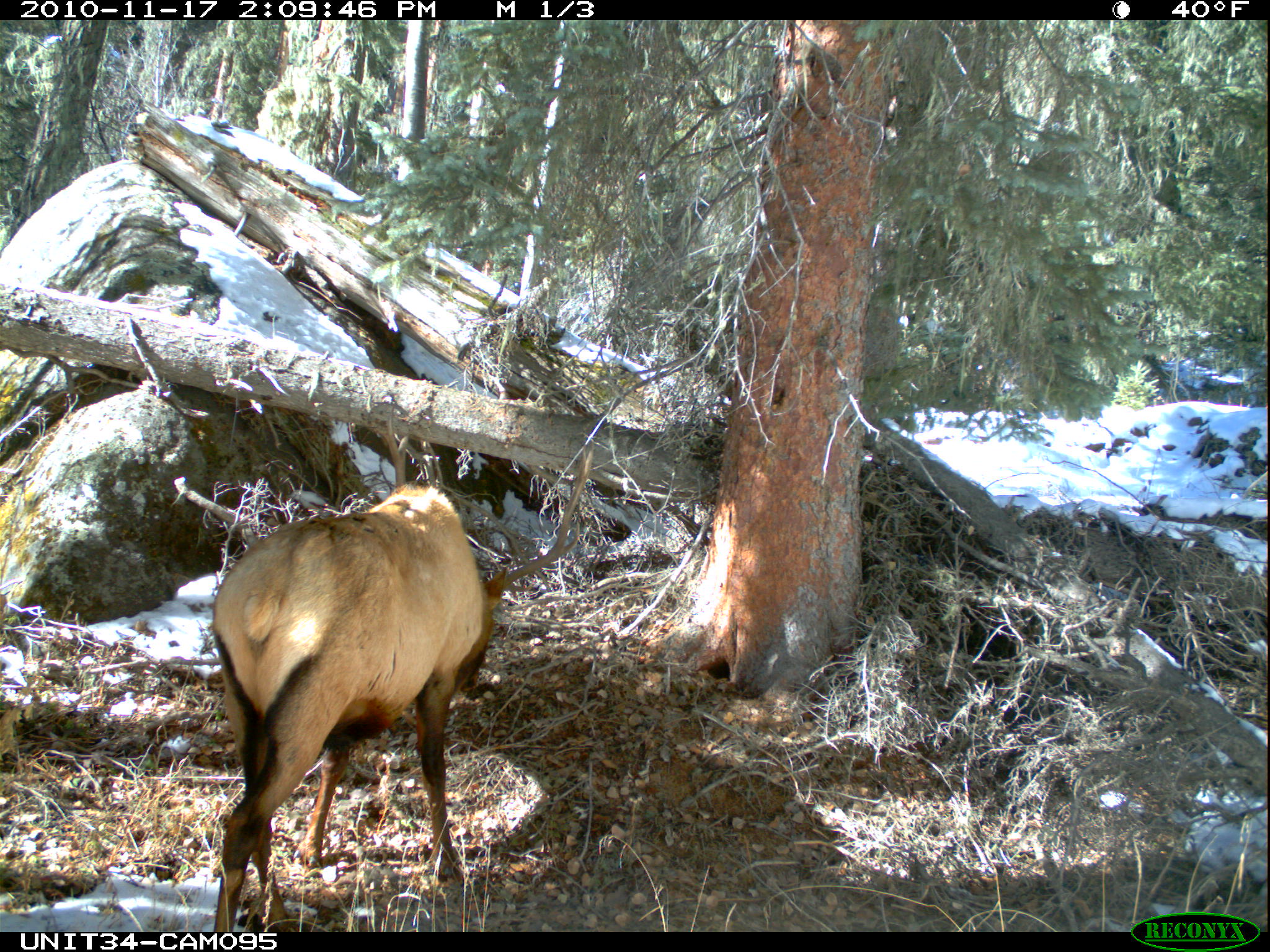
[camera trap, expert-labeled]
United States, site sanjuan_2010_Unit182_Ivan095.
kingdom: Animalia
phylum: Chordata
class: Mammalia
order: Artiodactyla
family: Cervidae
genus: Cervus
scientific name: Cervus elaphus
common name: red deer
Cervus elaphus (red deer).